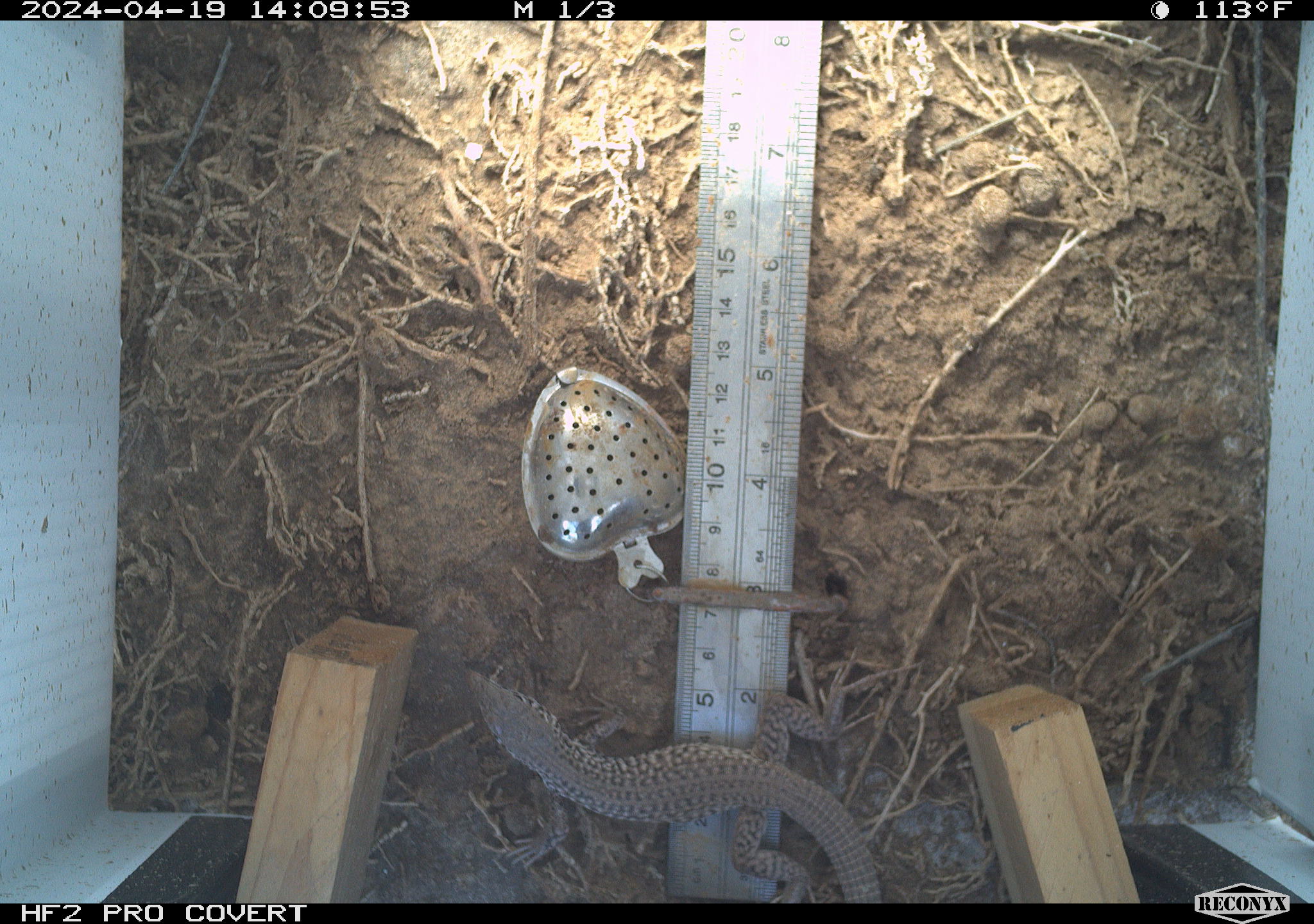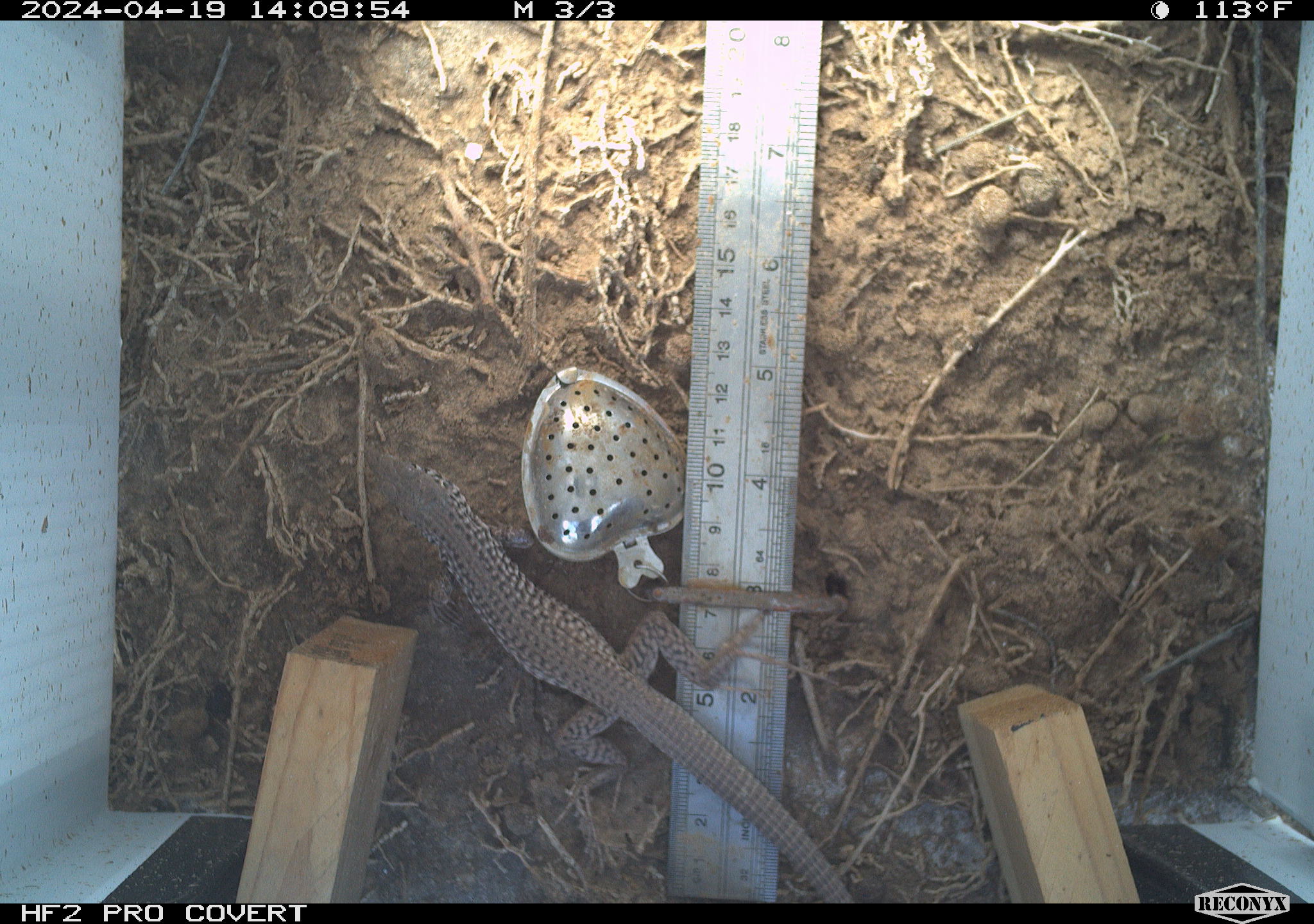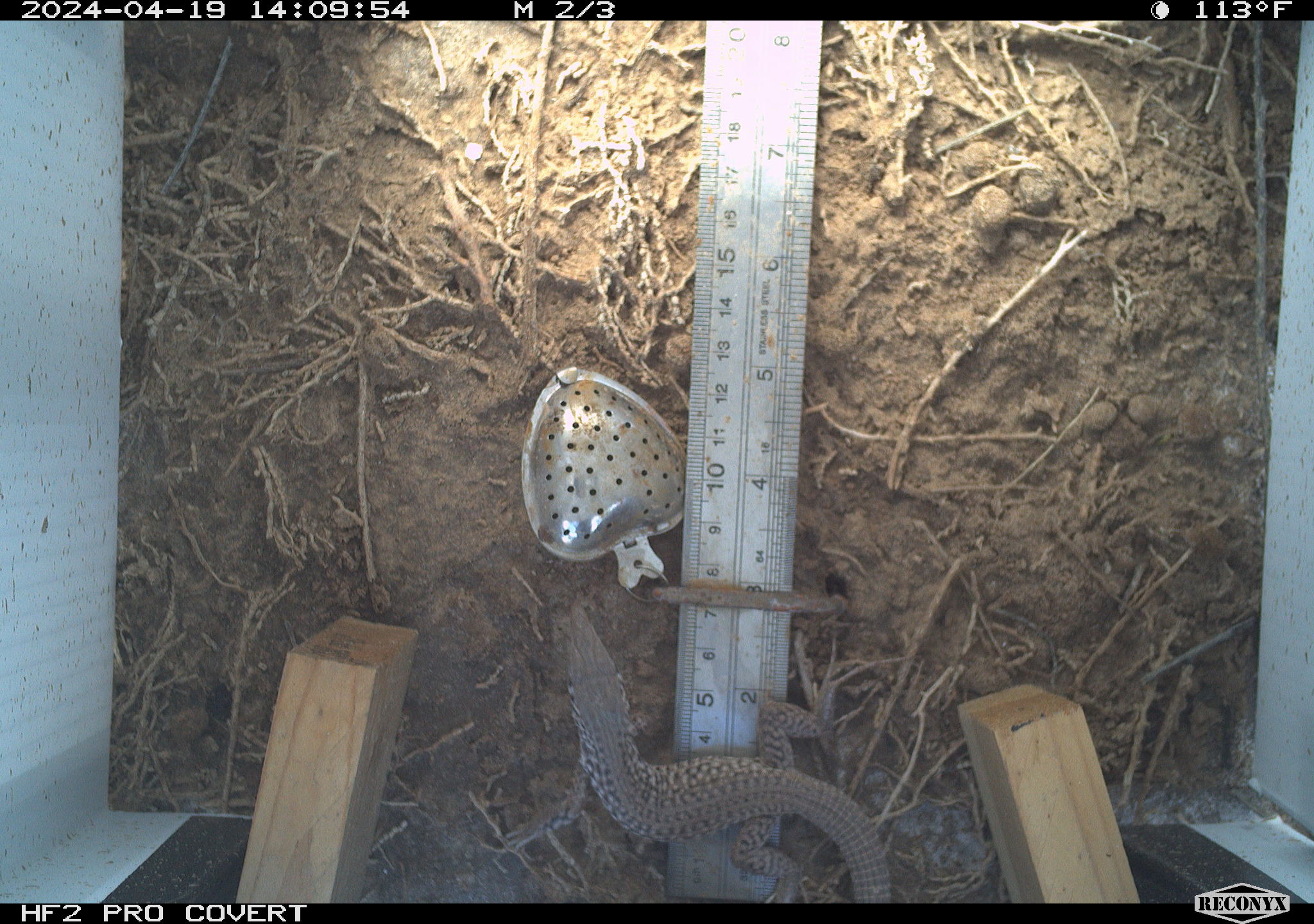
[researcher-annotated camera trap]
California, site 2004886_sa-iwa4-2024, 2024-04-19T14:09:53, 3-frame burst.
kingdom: Animalia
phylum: Chordata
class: Reptilia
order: Squamata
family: Teiidae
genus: Aspidoscelis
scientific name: Aspidoscelis tigris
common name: western whiptail